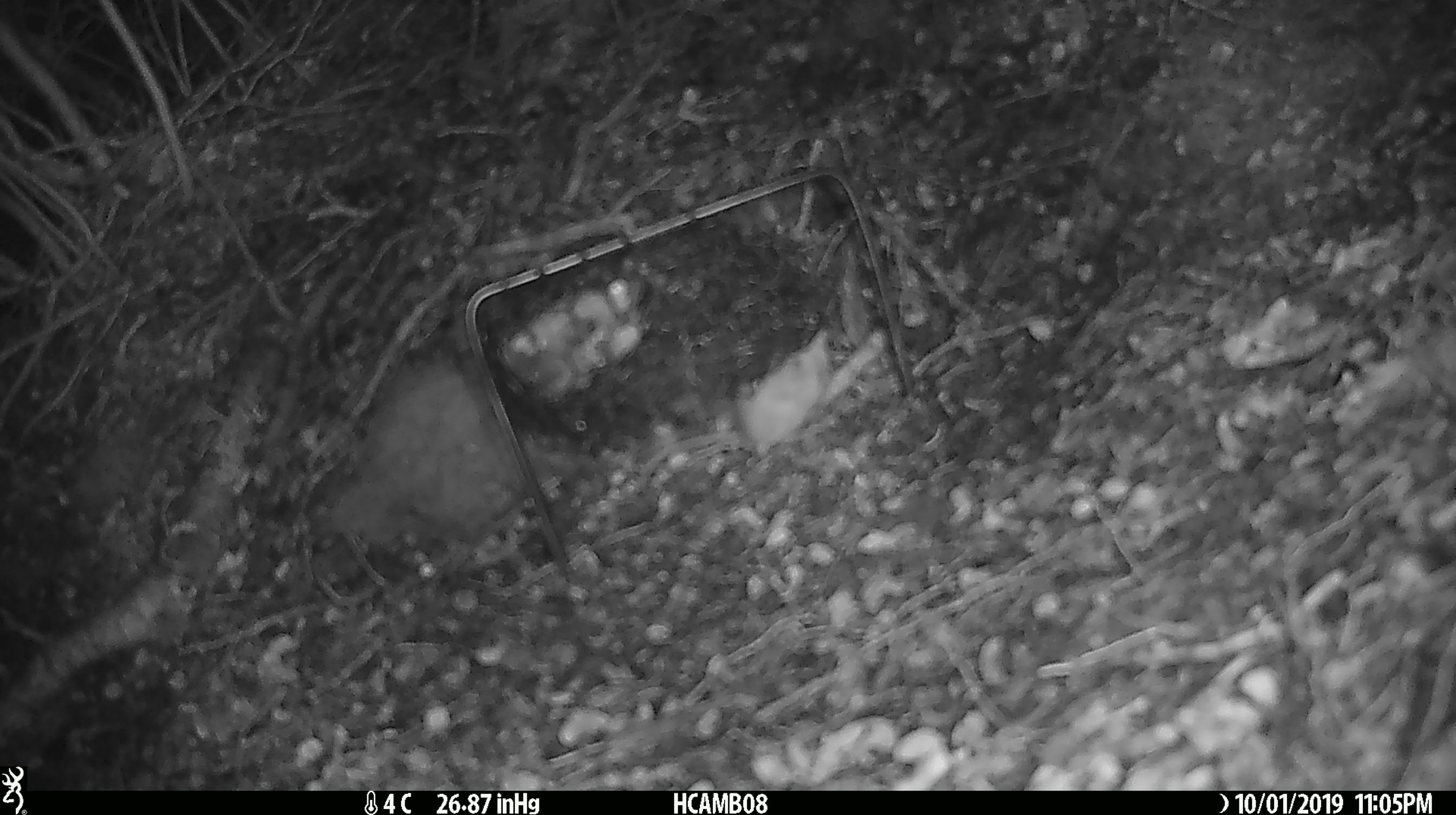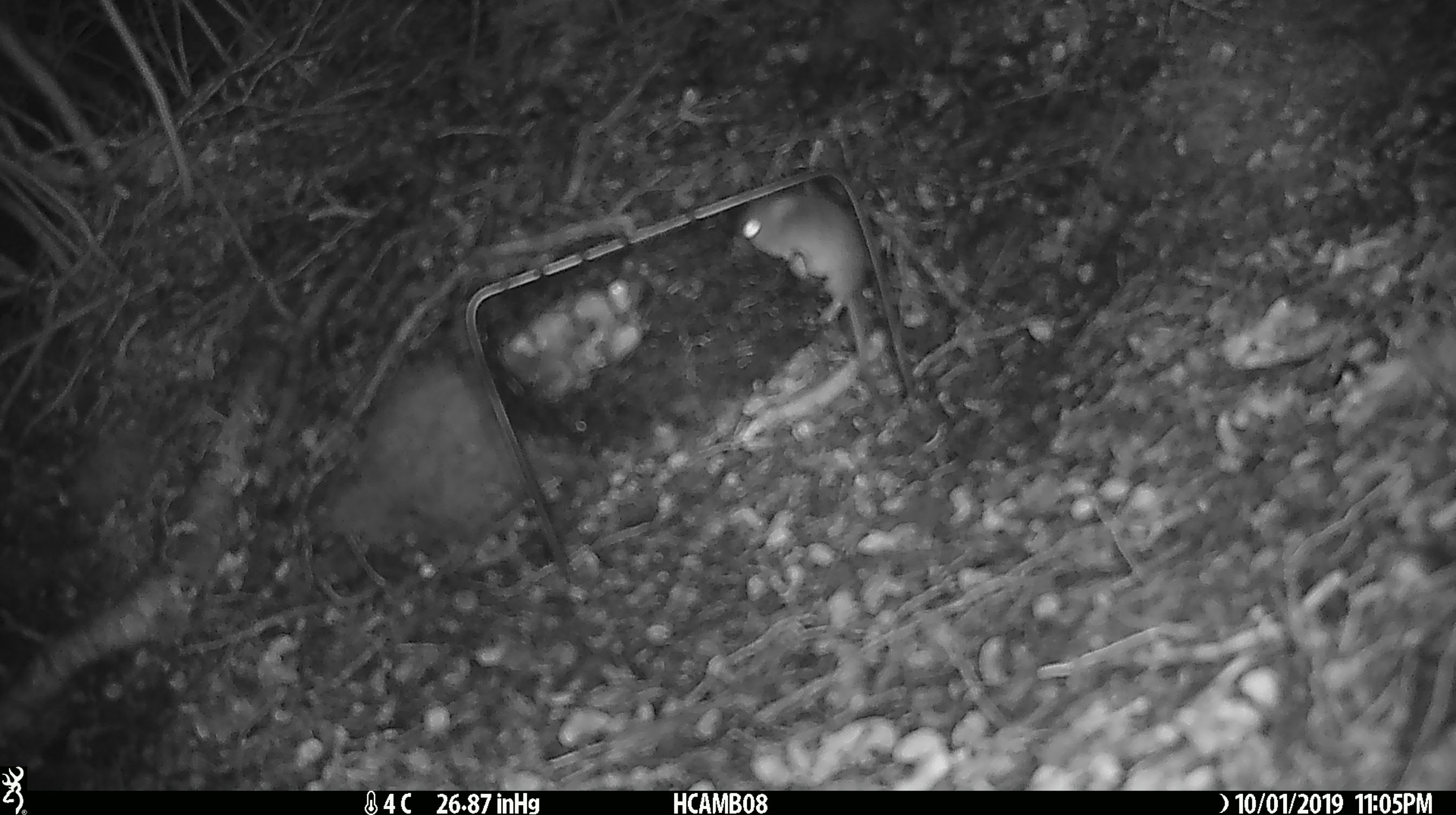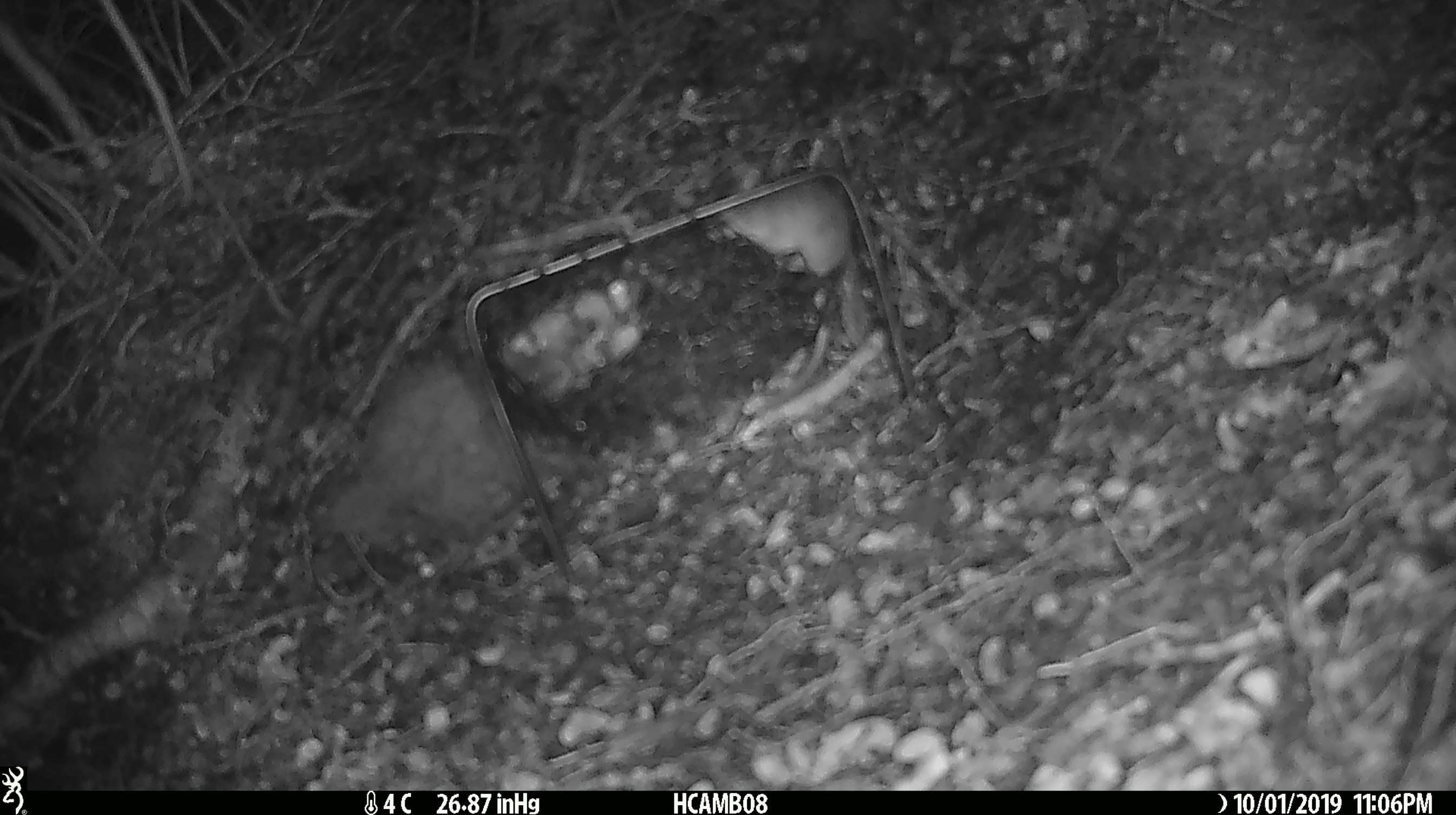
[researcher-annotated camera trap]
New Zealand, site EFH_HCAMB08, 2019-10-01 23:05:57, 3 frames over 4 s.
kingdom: Animalia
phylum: Chordata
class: Mammalia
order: Rodentia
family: Muridae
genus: Mus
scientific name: Mus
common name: mouse